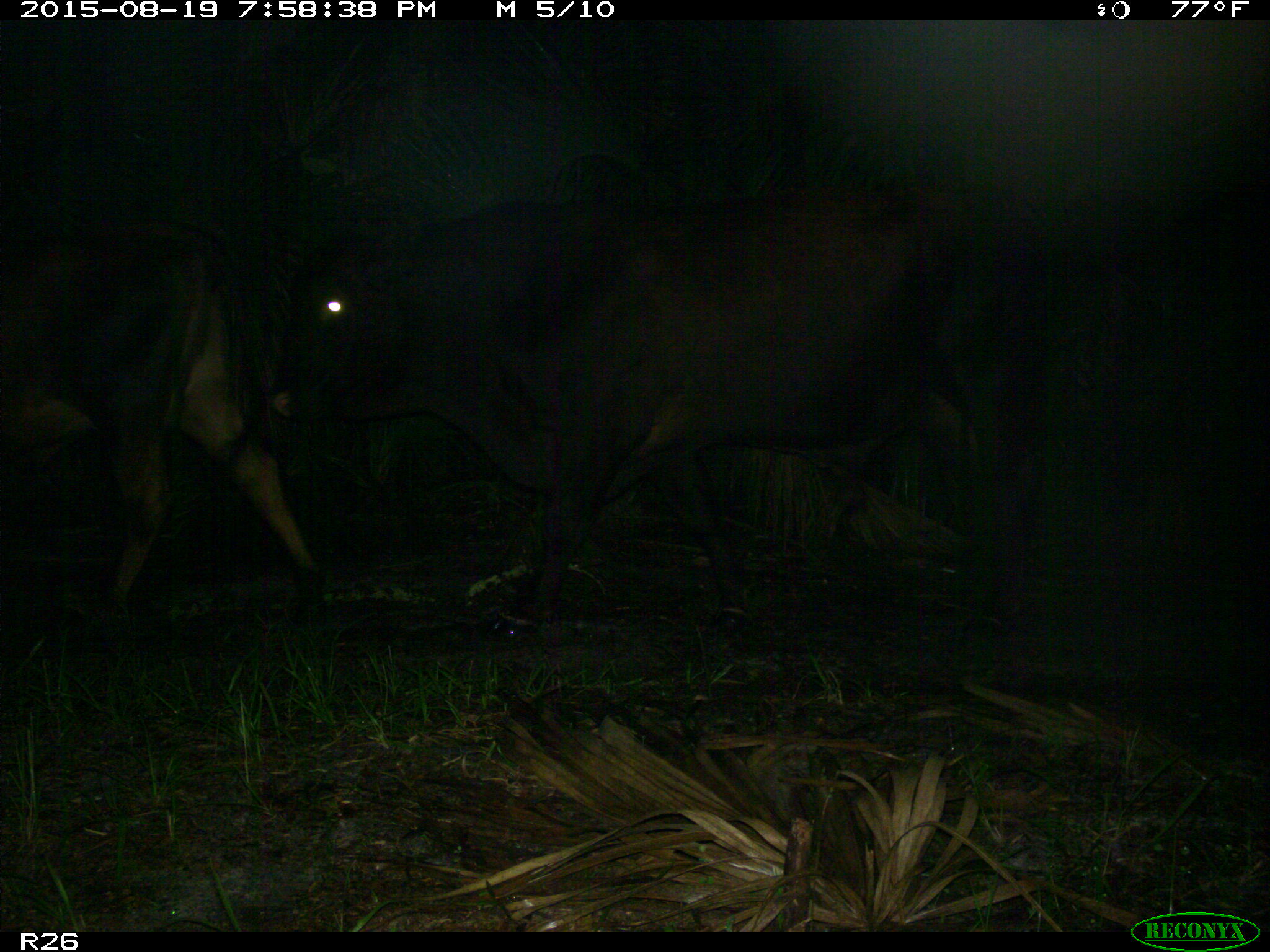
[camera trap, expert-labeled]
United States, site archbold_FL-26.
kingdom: Animalia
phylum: Chordata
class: Mammalia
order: Artiodactyla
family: Bovidae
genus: Bos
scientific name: Bos taurus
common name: domestic cow